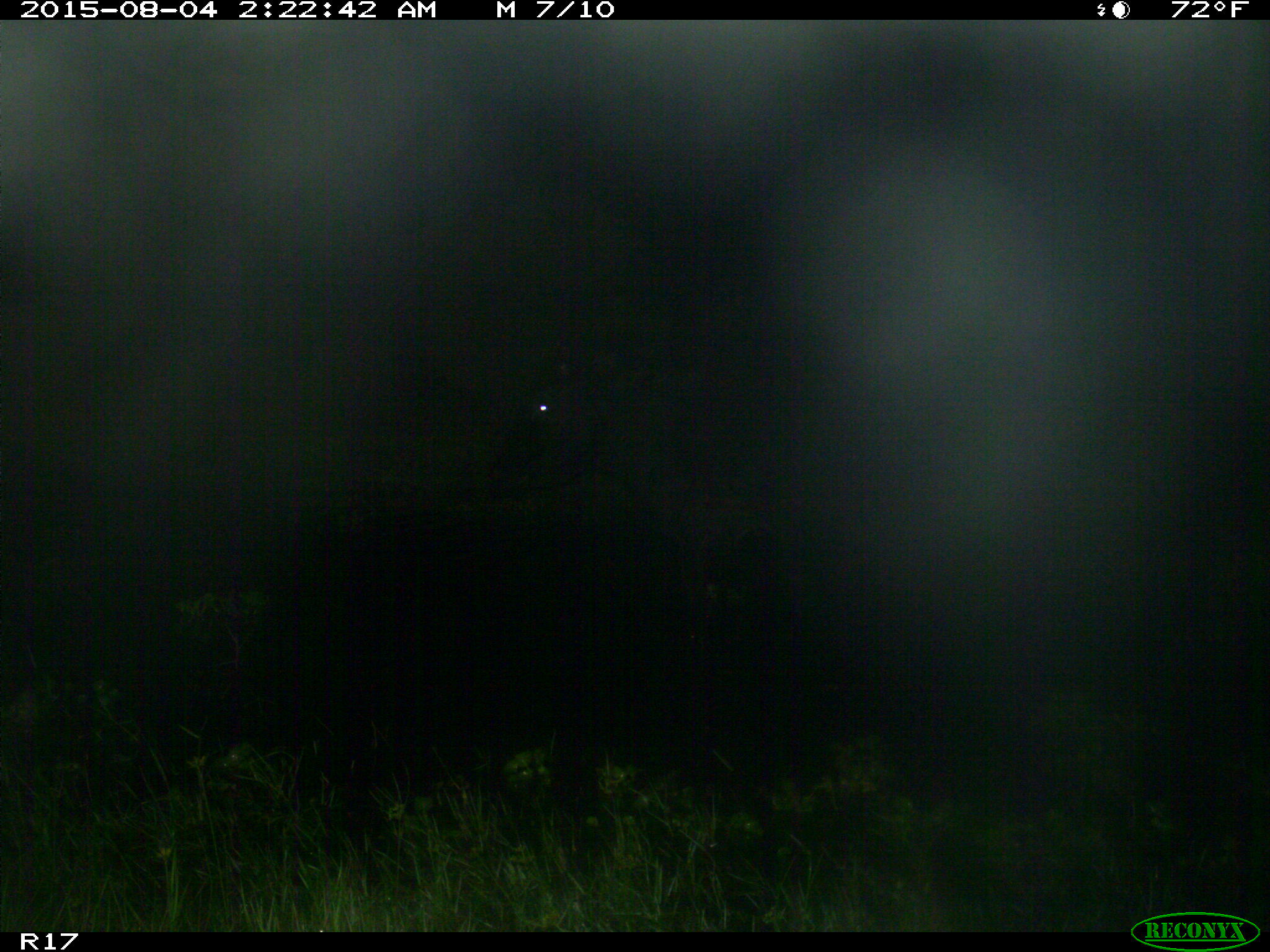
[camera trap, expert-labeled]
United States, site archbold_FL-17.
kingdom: Animalia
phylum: Chordata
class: Mammalia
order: Artiodactyla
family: Bovidae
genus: Bos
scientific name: Bos taurus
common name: domestic cow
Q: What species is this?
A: Bos taurus (domestic cow).